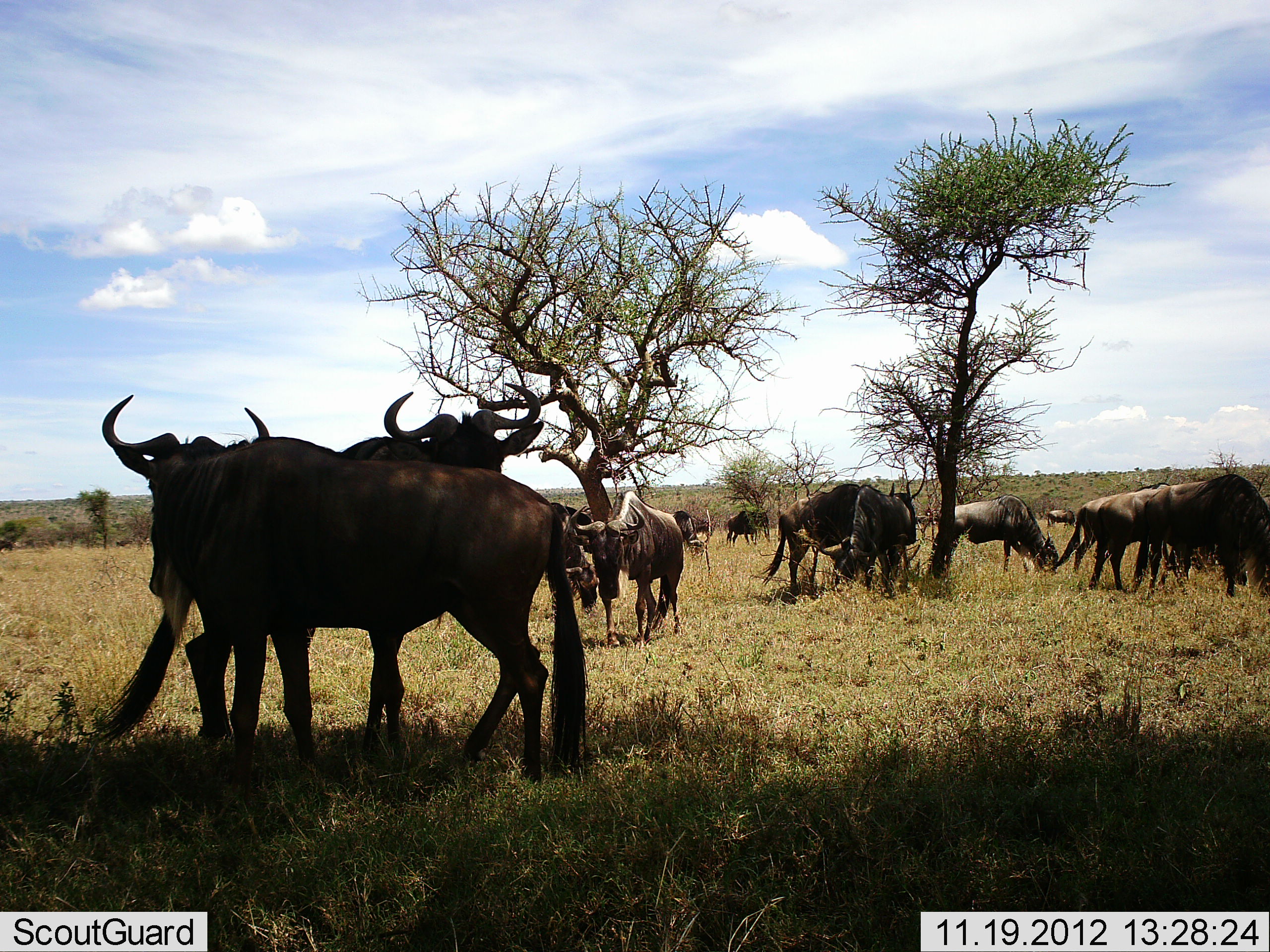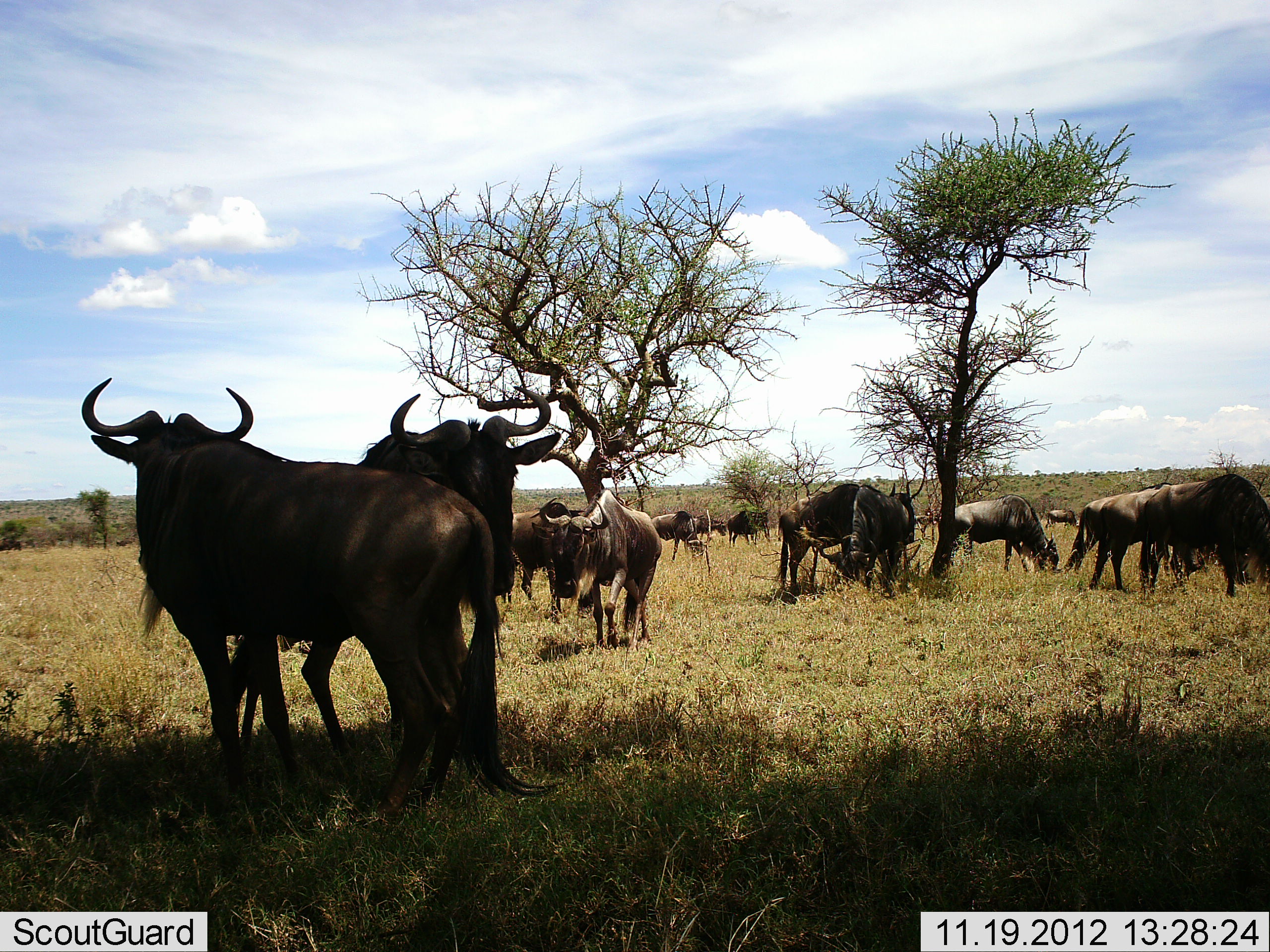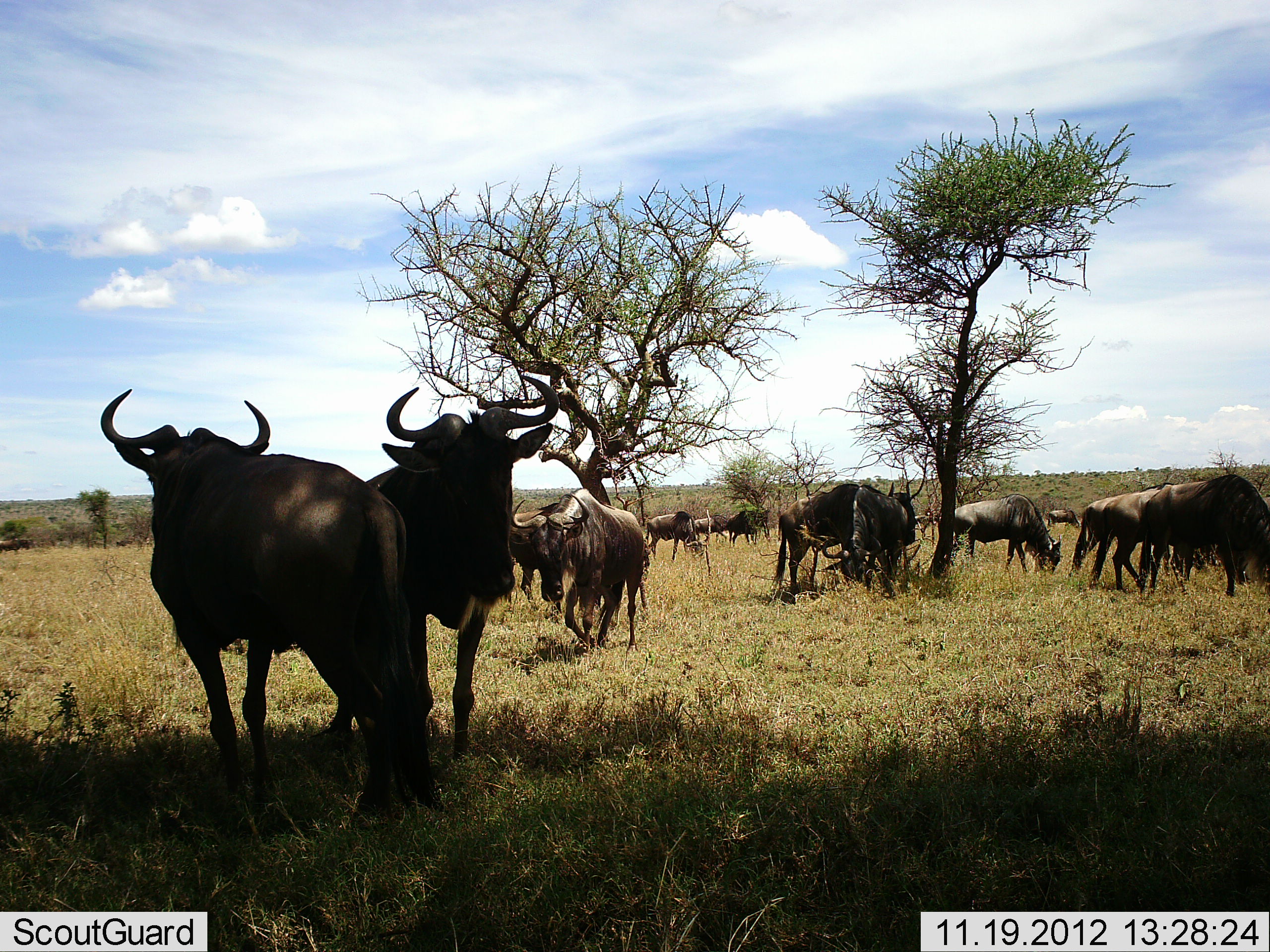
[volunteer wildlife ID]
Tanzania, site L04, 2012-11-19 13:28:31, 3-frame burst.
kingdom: Animalia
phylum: Chordata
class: Mammalia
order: Artiodactyla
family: Bovidae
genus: Connochaetes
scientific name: Connochaetes taurinus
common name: blue wildebeest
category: wildebeest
Wildebeest (blue wildebeest) (Connochaetes taurinus), count 11-50. Behavior (volunteer vote fractions): standing 90%, resting 10%, moving 50%, interacting 20%. Young present (vote fraction): 0%. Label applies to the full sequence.